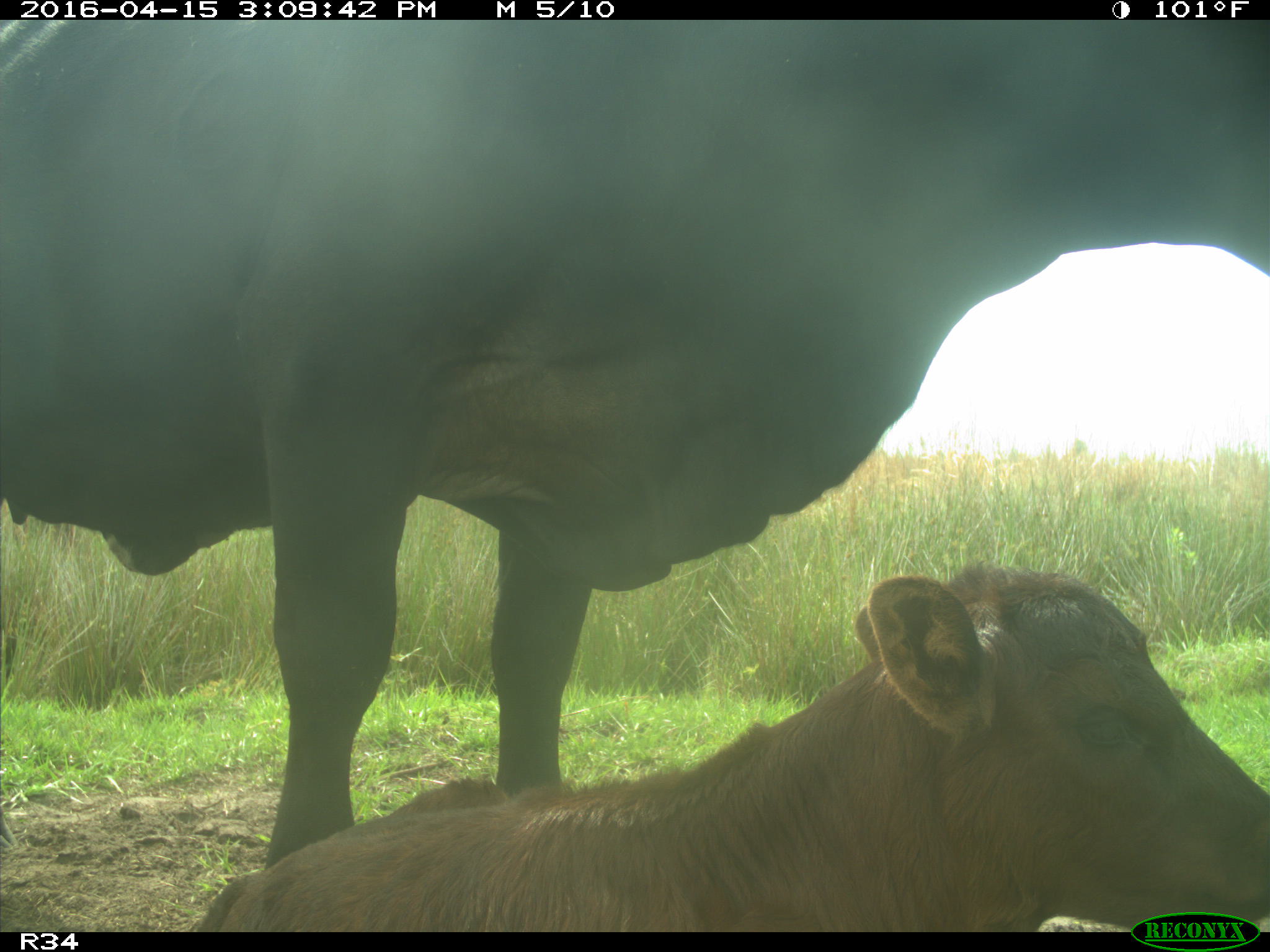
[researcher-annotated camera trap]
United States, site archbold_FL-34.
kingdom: Animalia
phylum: Chordata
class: Mammalia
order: Artiodactyla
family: Bovidae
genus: Bos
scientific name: Bos taurus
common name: domestic cow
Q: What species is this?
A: Bos taurus (domestic cow).